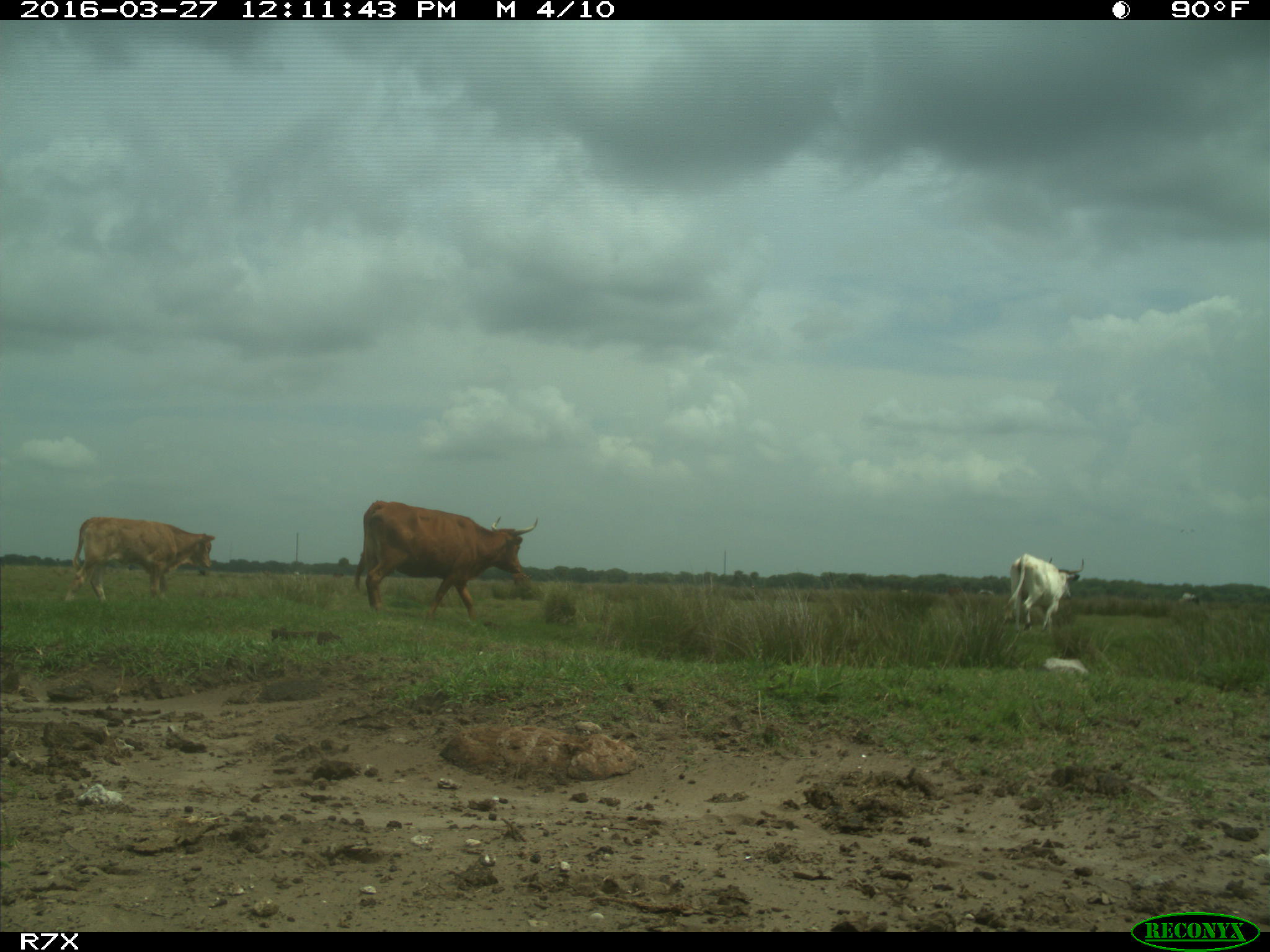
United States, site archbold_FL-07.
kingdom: Animalia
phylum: Chordata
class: Mammalia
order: Artiodactyla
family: Bovidae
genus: Bos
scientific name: Bos taurus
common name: domestic cow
Bos taurus (domestic cow).